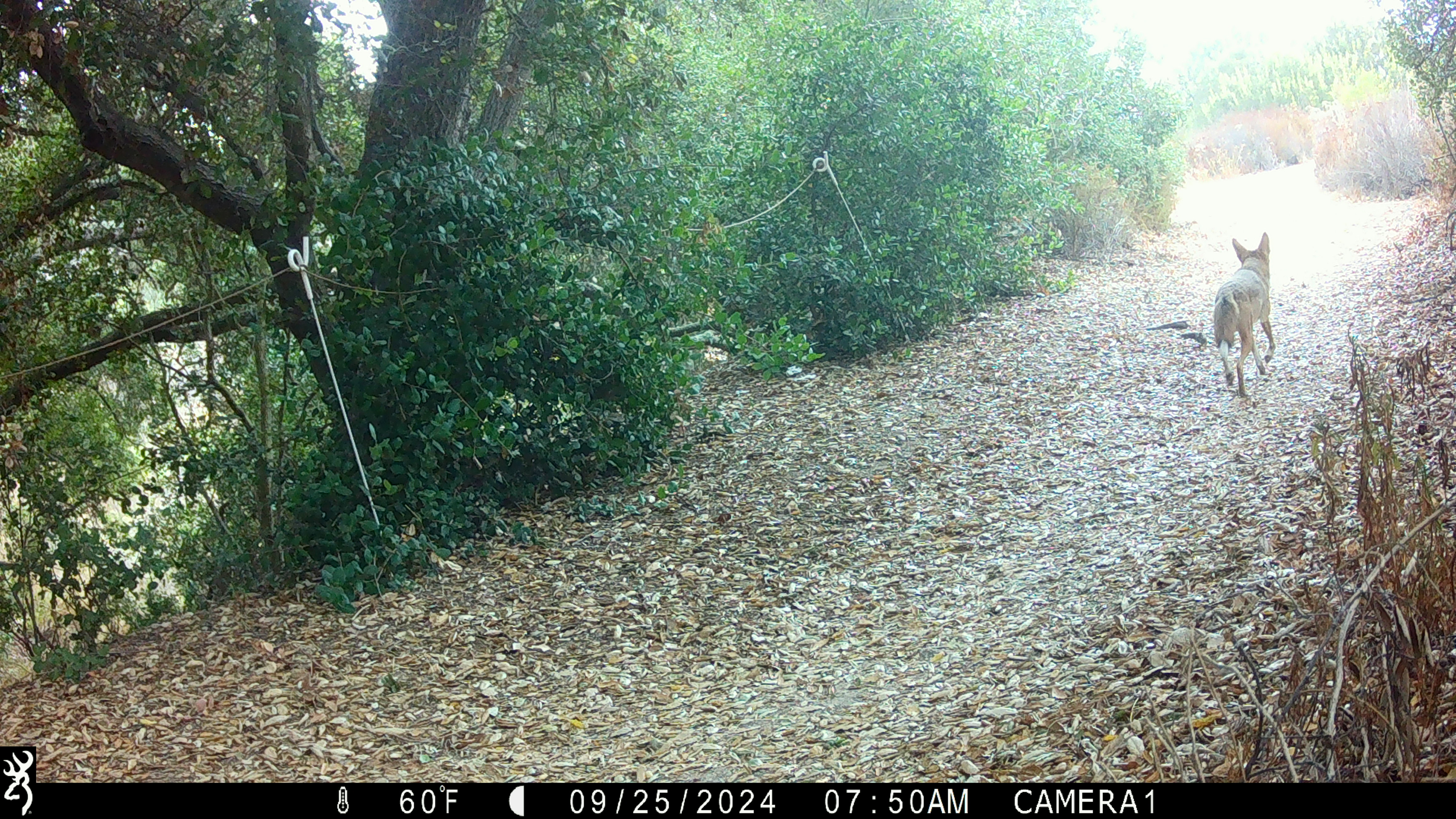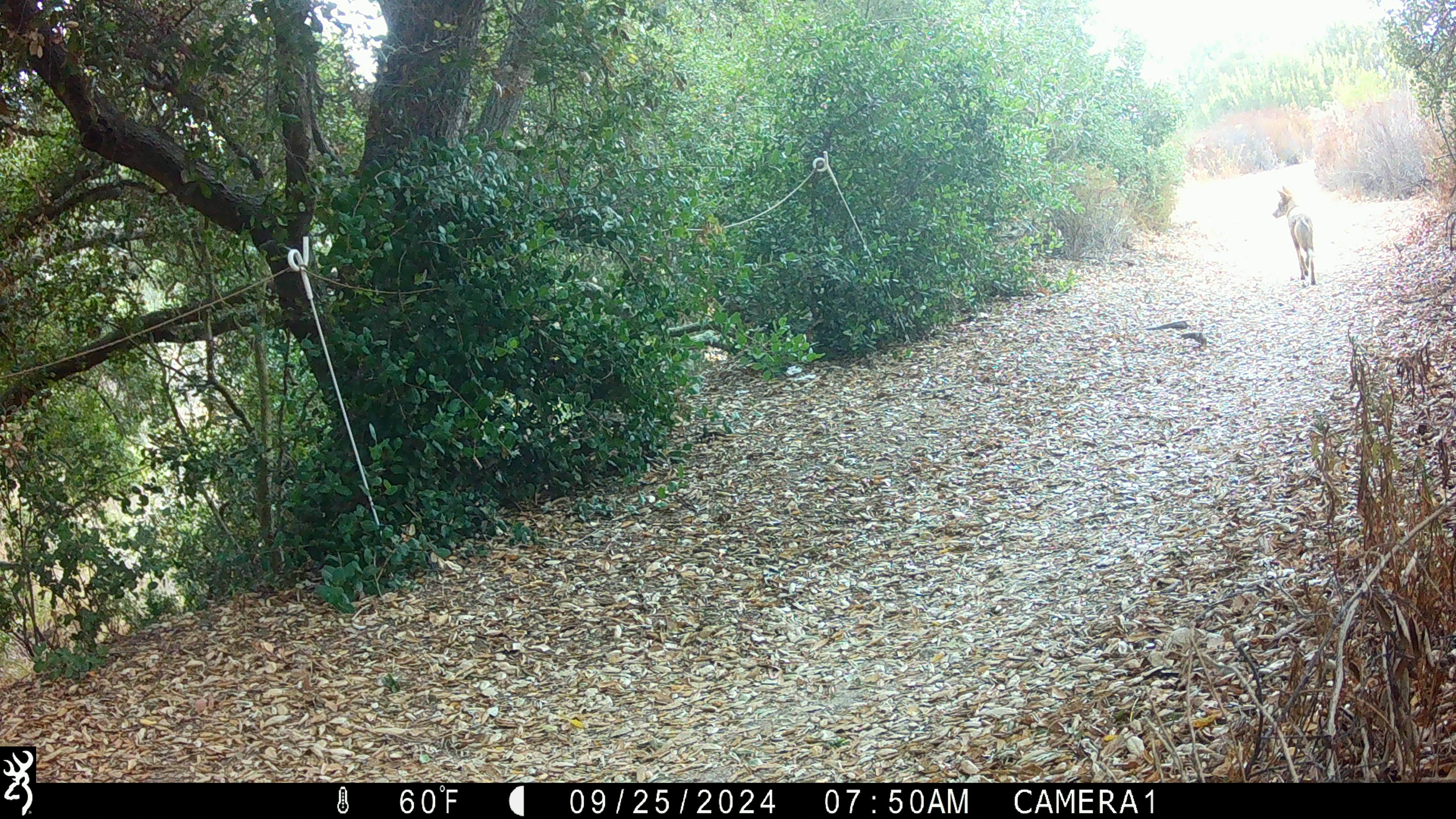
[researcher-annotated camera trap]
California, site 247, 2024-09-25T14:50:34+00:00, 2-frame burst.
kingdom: Animalia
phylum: Chordata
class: Mammalia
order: Carnivora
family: Canidae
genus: Canis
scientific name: Canis latrans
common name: coyote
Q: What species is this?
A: Coyote (Canis latrans).